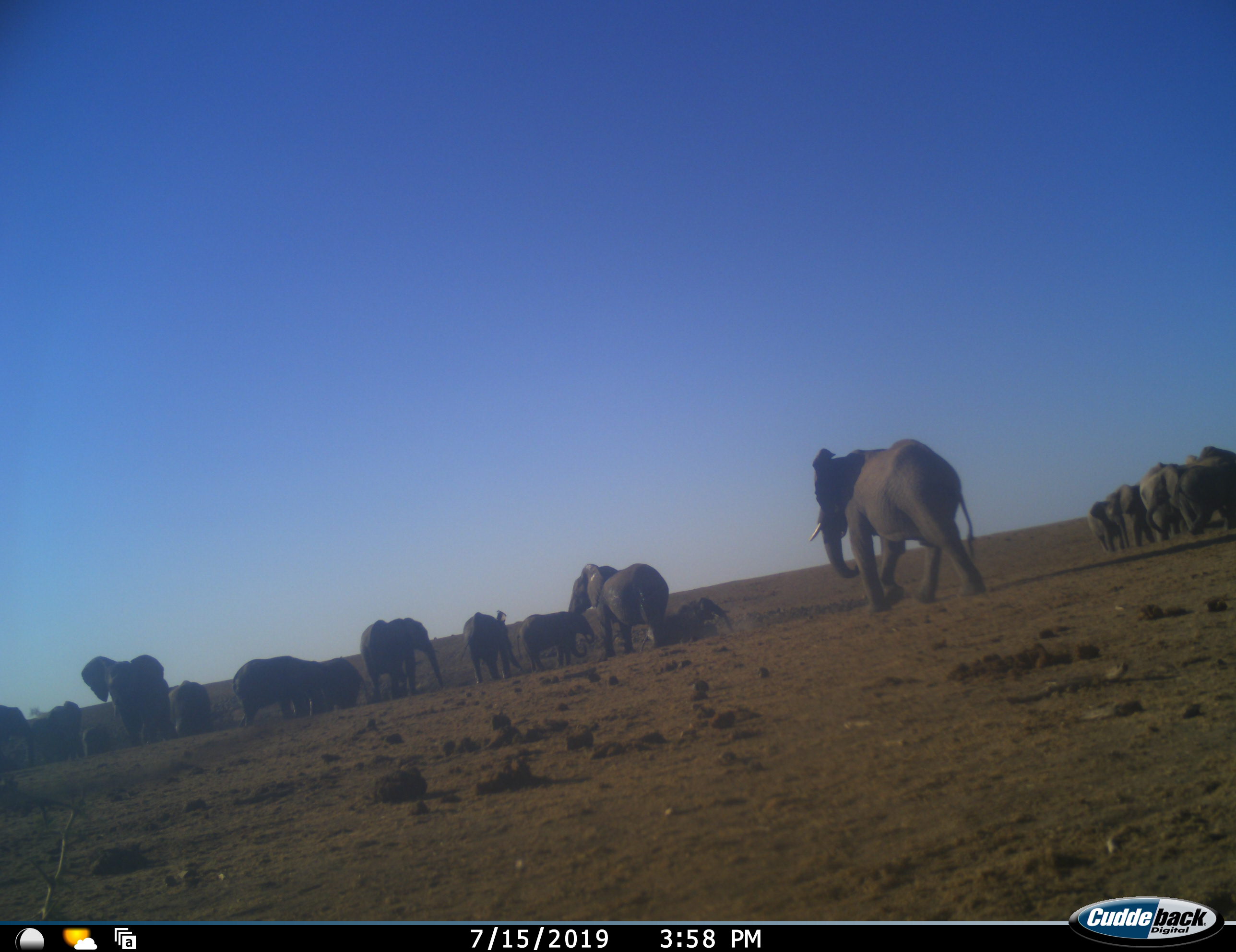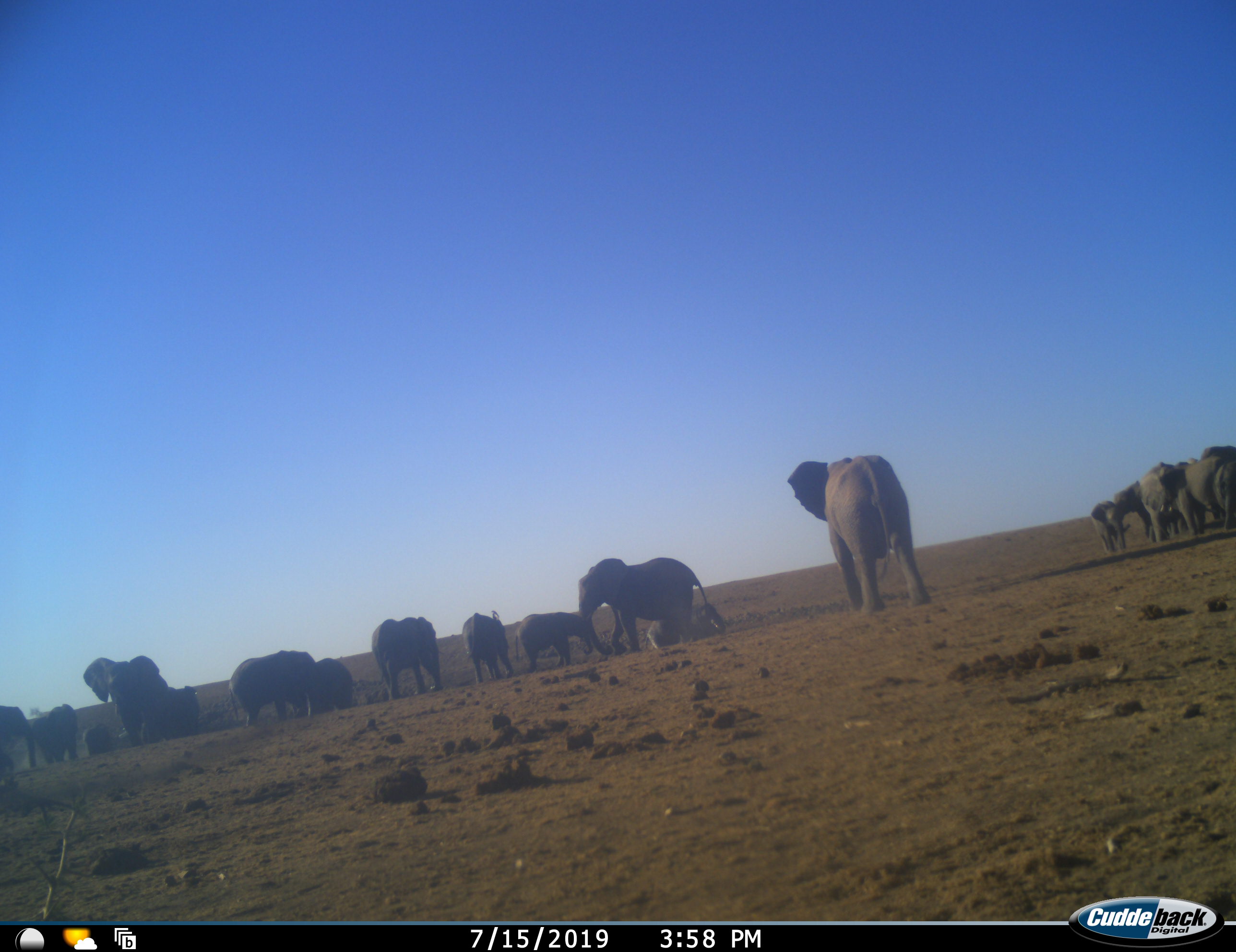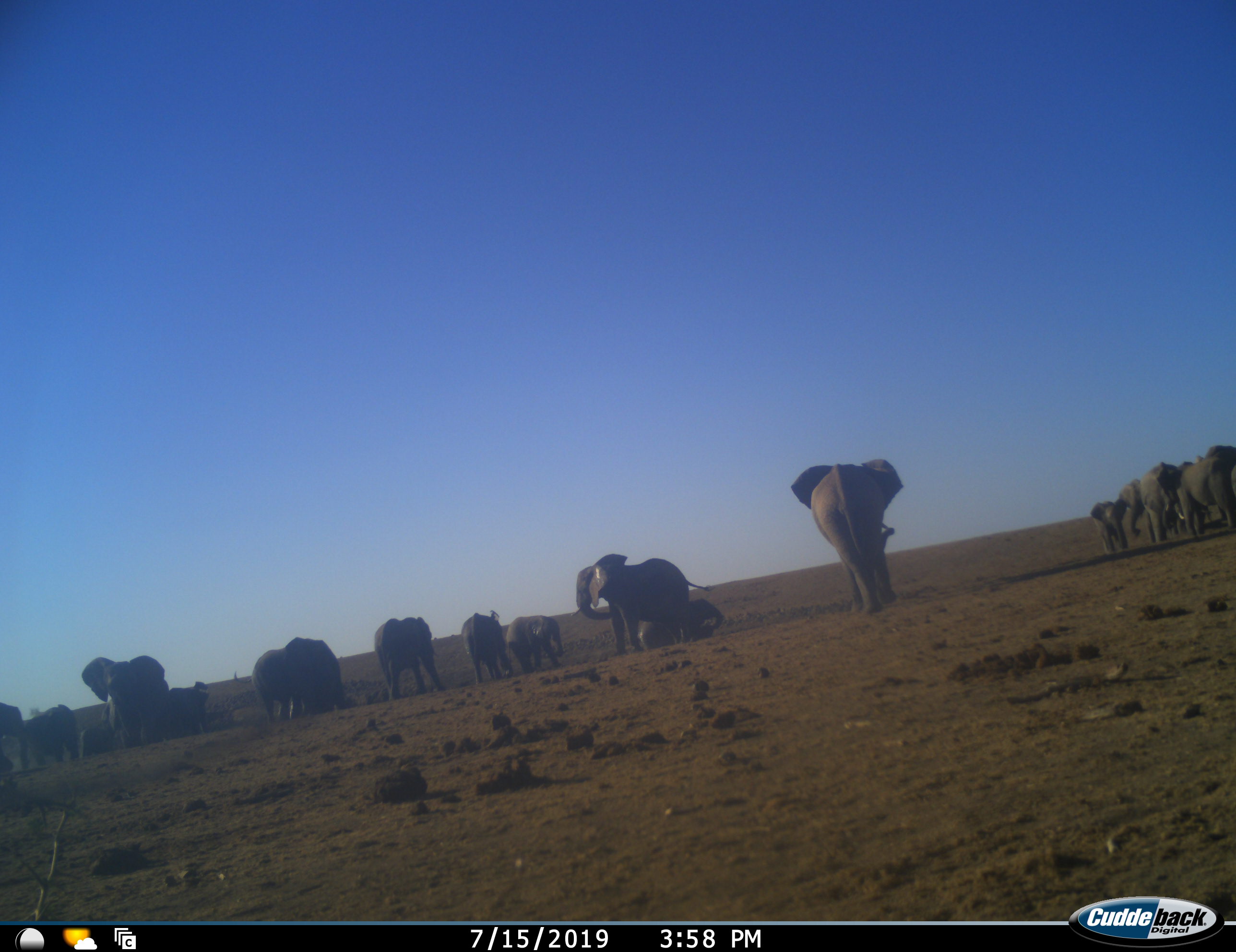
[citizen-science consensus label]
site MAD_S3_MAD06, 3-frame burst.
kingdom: Animalia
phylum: Chordata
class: Mammalia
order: Proboscidea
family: Elephantidae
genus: Loxodonta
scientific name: Loxodonta africana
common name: african bush elephant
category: elephant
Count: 11-50.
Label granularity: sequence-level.